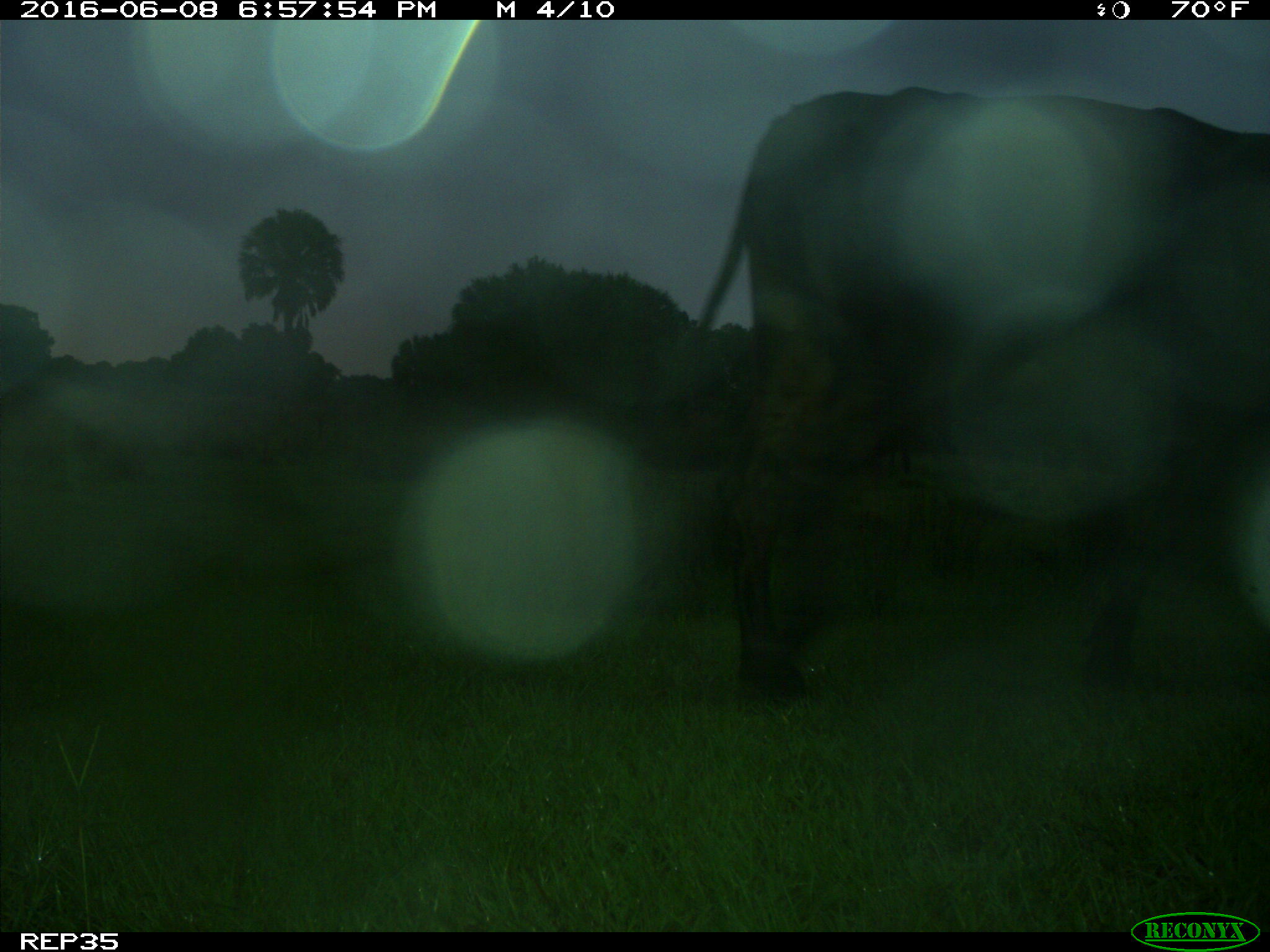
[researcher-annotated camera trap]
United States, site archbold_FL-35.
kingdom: Animalia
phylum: Chordata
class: Mammalia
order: Artiodactyla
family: Bovidae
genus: Bos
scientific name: Bos taurus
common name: domestic cow